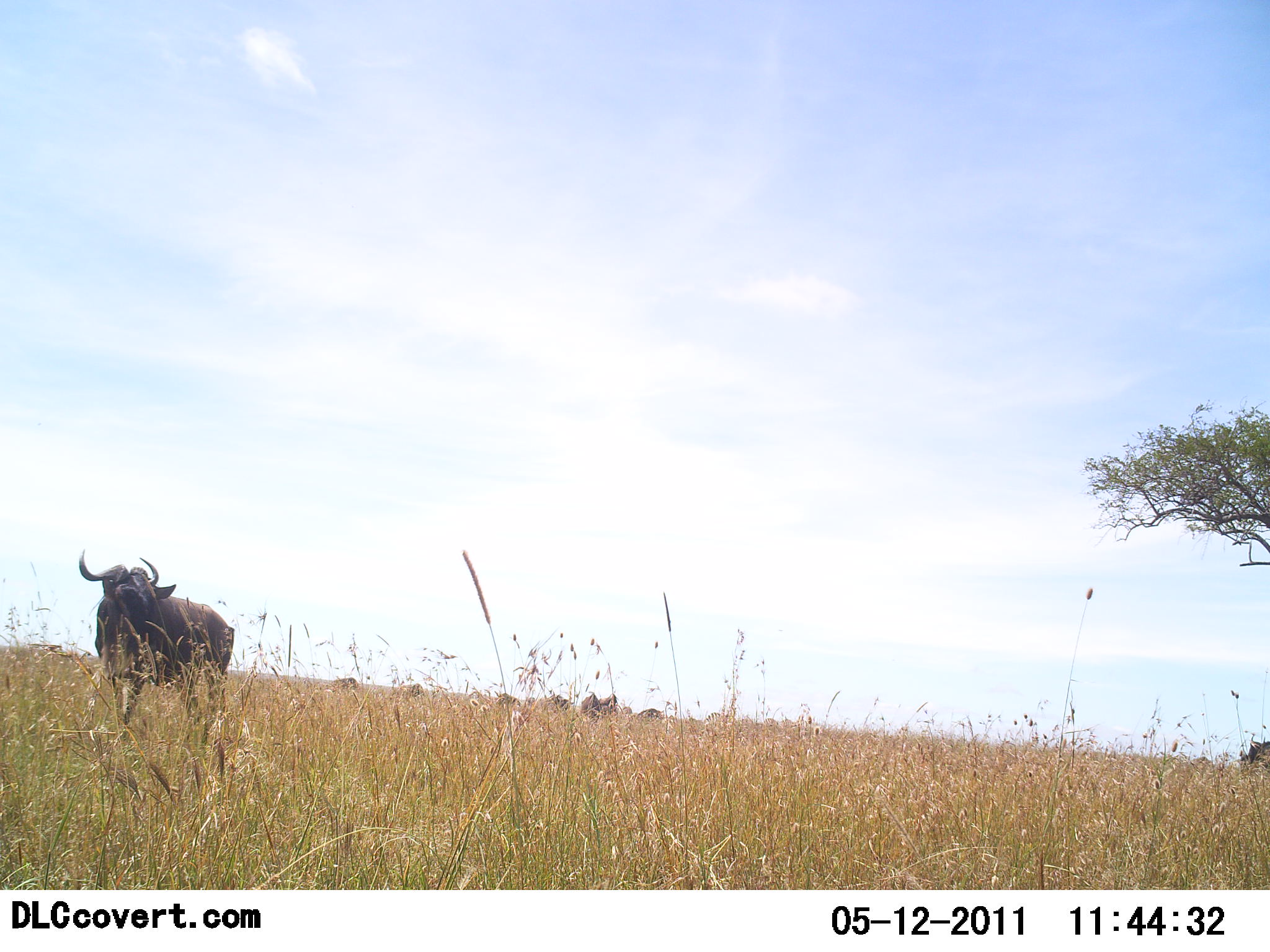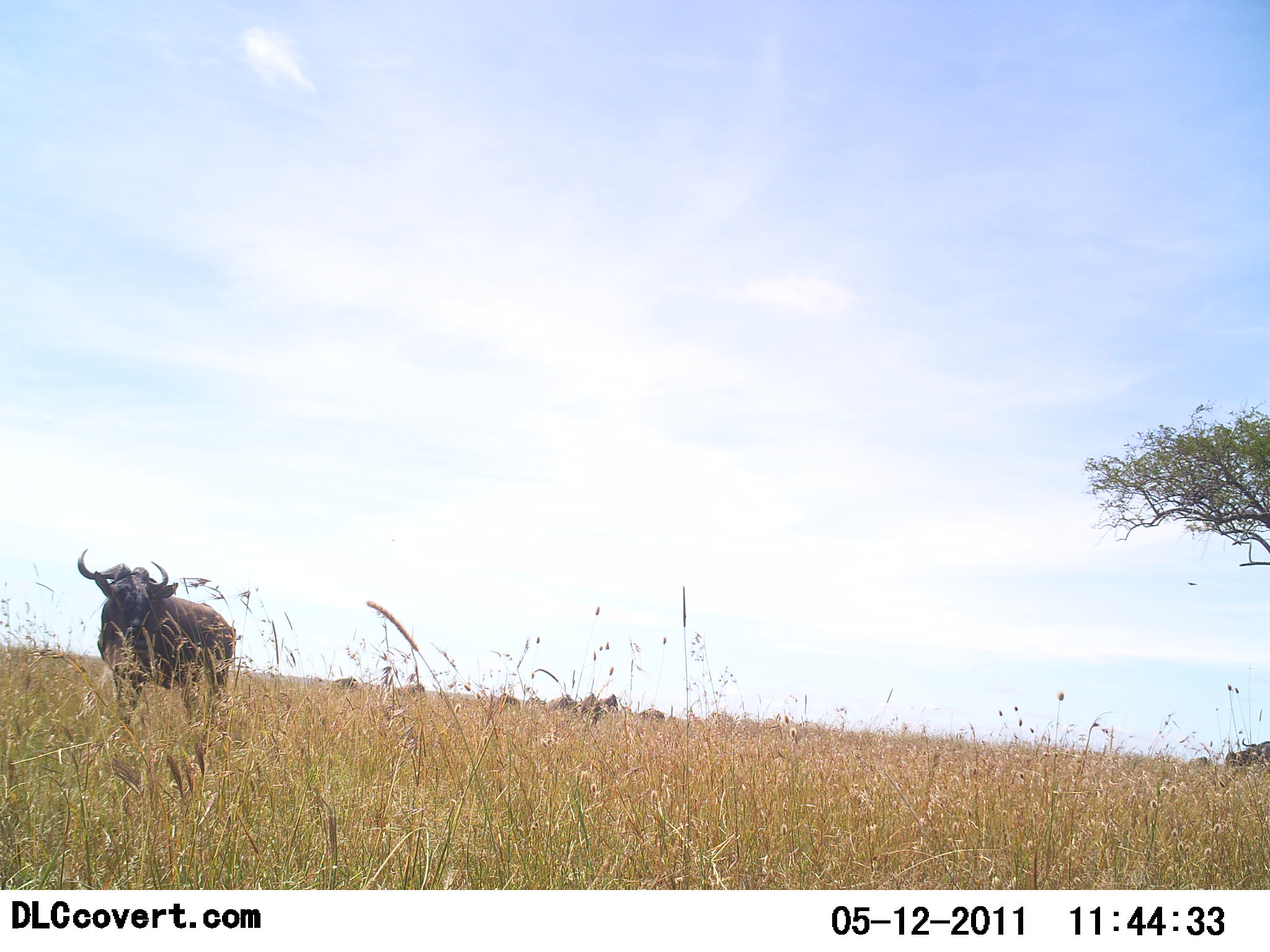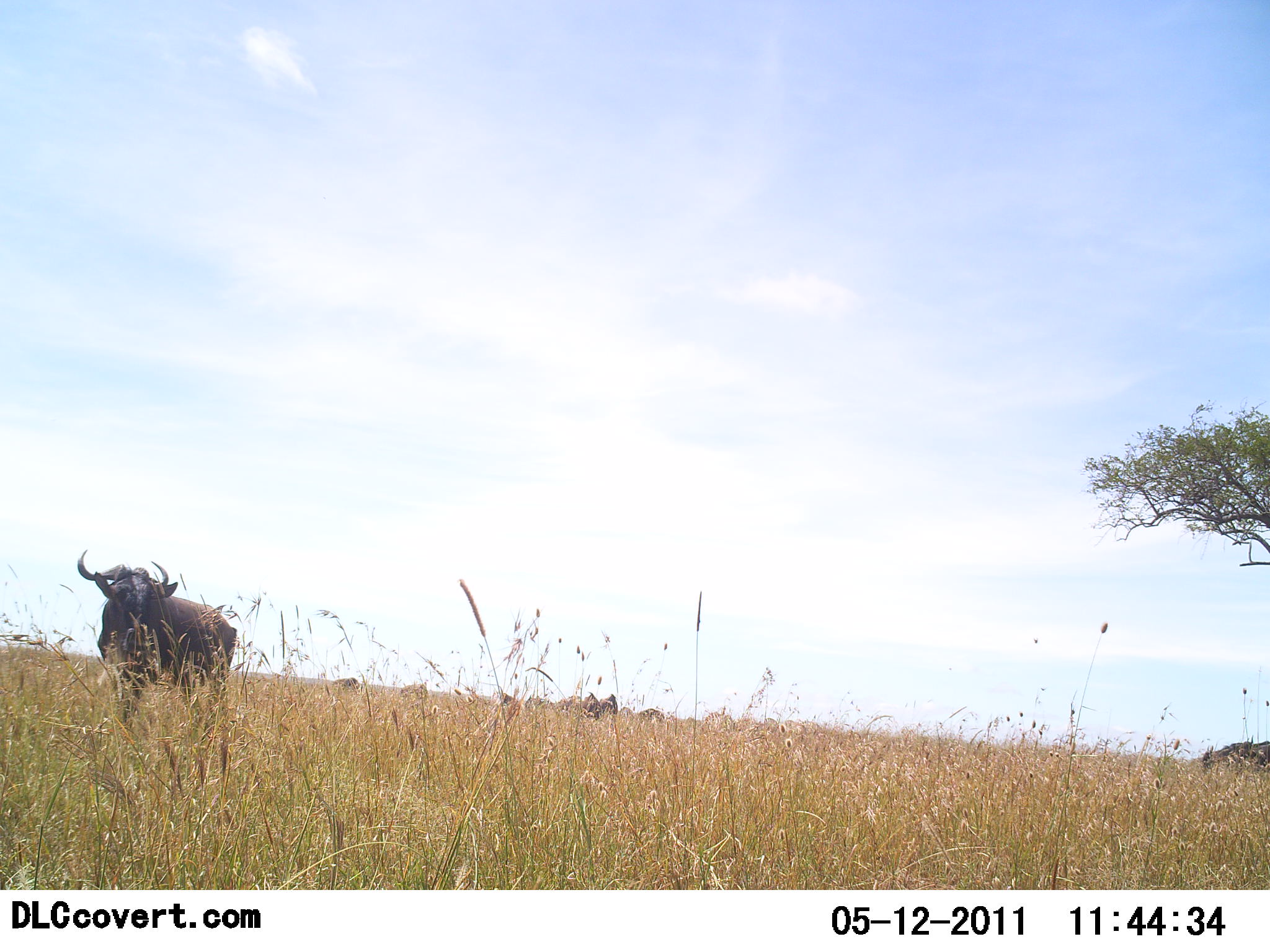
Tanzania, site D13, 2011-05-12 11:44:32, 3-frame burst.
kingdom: Animalia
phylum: Chordata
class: Mammalia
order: Artiodactyla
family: Bovidae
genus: Connochaetes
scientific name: Connochaetes taurinus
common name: blue wildebeest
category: wildebeest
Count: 2.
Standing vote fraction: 80%.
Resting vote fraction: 0%.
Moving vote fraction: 10%.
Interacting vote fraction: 0%.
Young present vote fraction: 0%.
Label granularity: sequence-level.